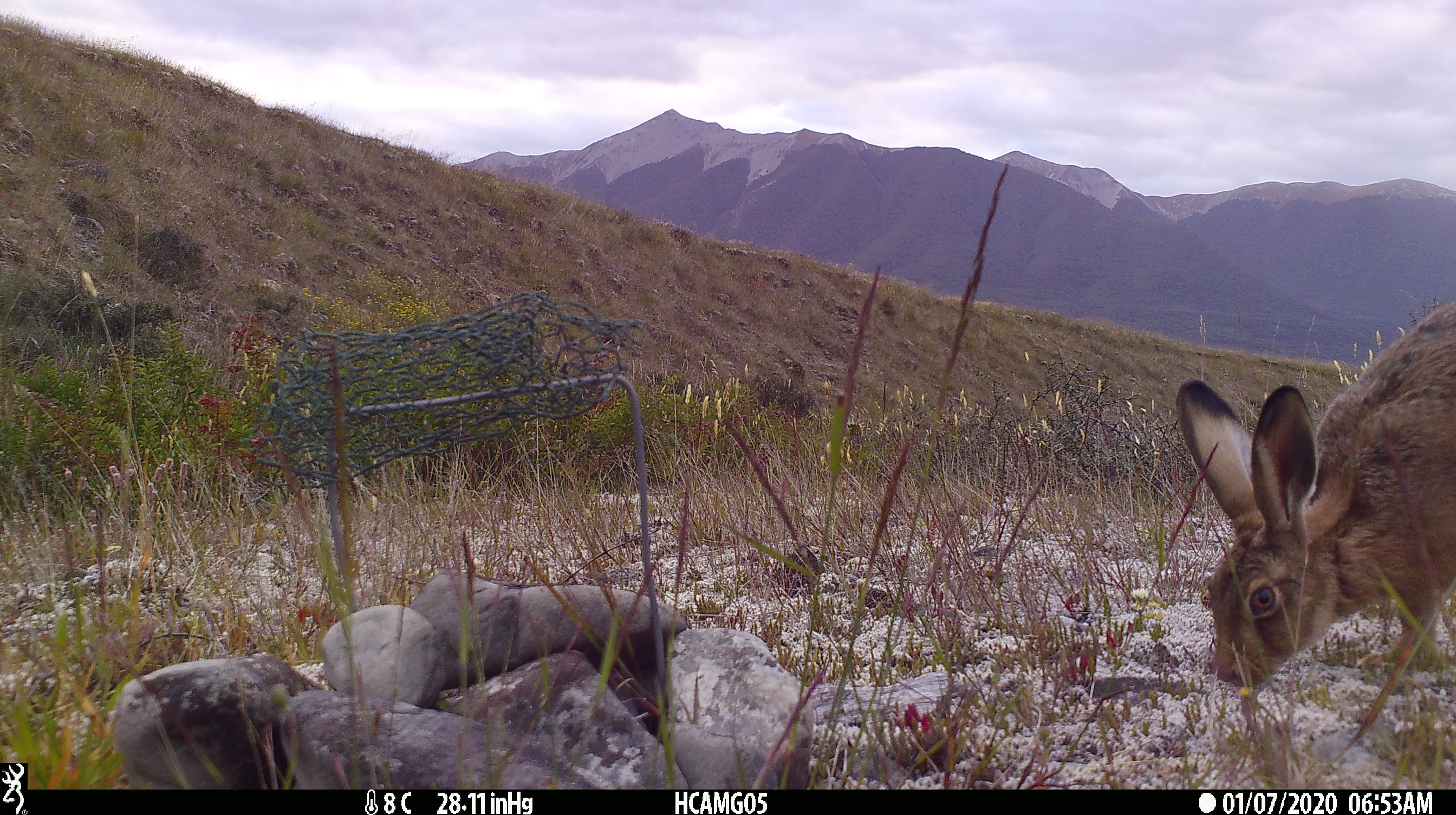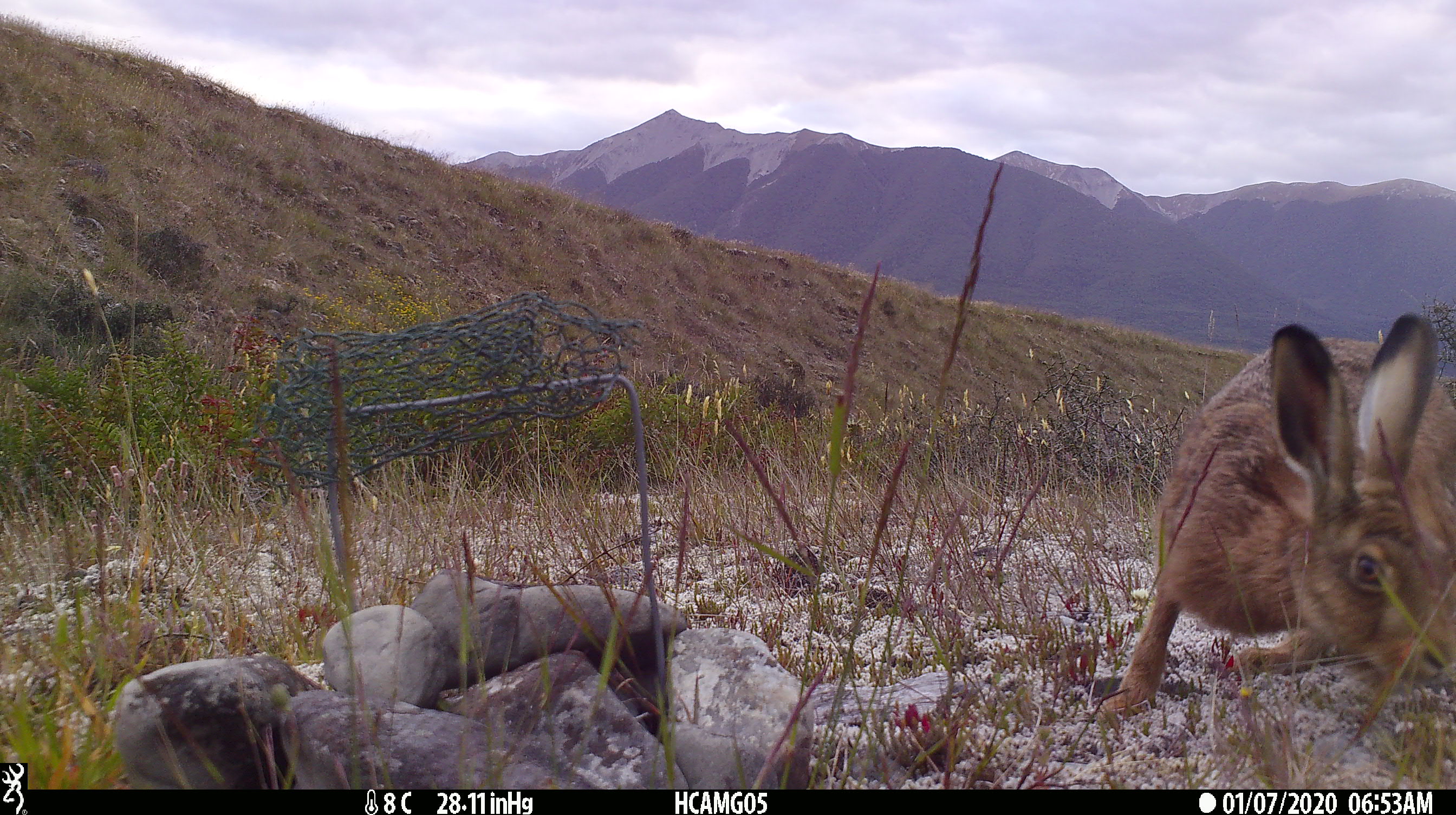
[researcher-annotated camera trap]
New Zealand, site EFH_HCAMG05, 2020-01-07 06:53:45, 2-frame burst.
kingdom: Animalia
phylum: Chordata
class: Mammalia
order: Lagomorpha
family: Leporidae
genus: Lepus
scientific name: Lepus europaeus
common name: brown hare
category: hare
Hare (brown hare) (Lepus europaeus).